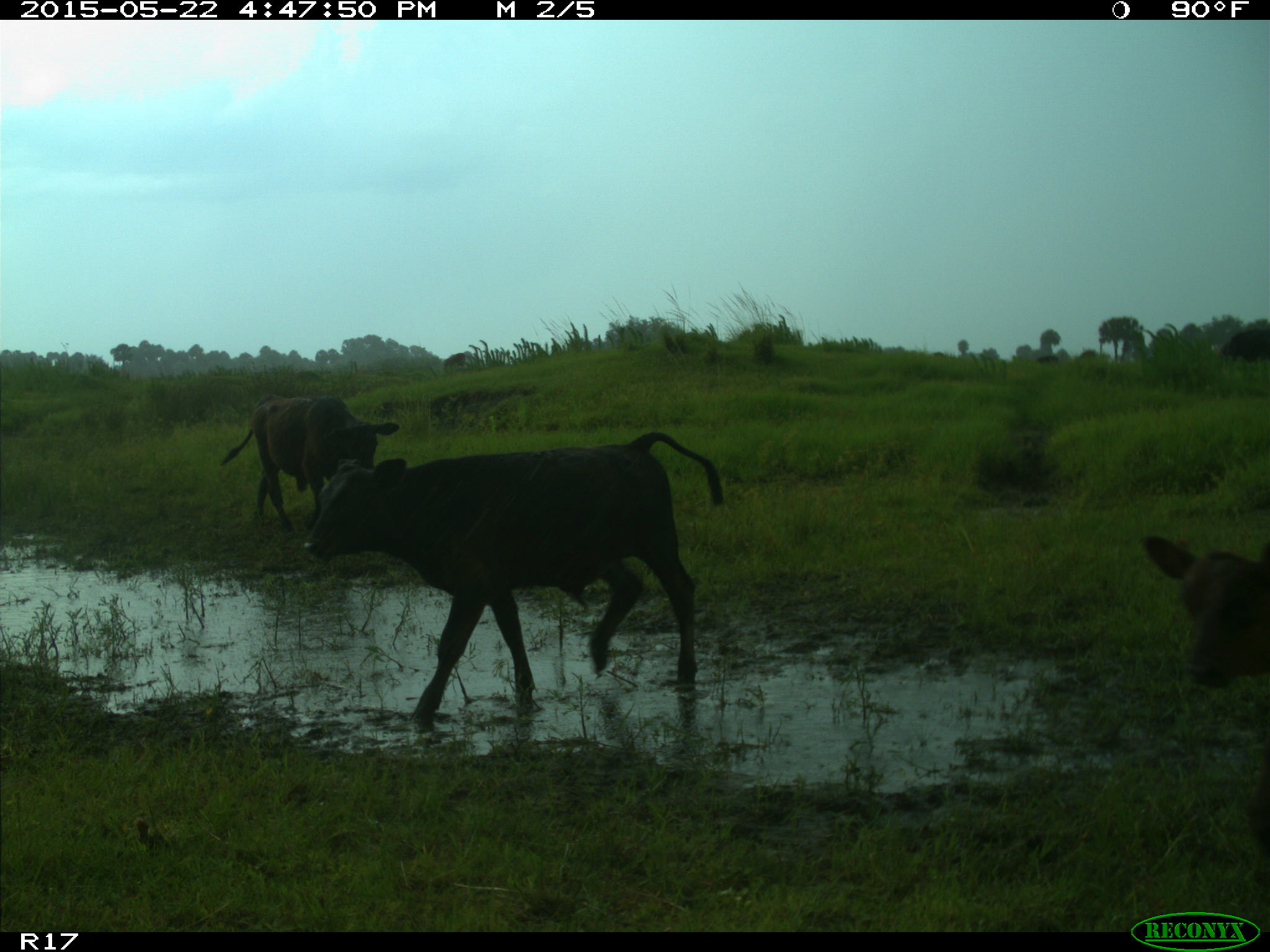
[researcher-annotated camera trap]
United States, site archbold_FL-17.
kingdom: Animalia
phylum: Chordata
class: Mammalia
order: Artiodactyla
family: Bovidae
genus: Bos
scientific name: Bos taurus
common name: domestic cow